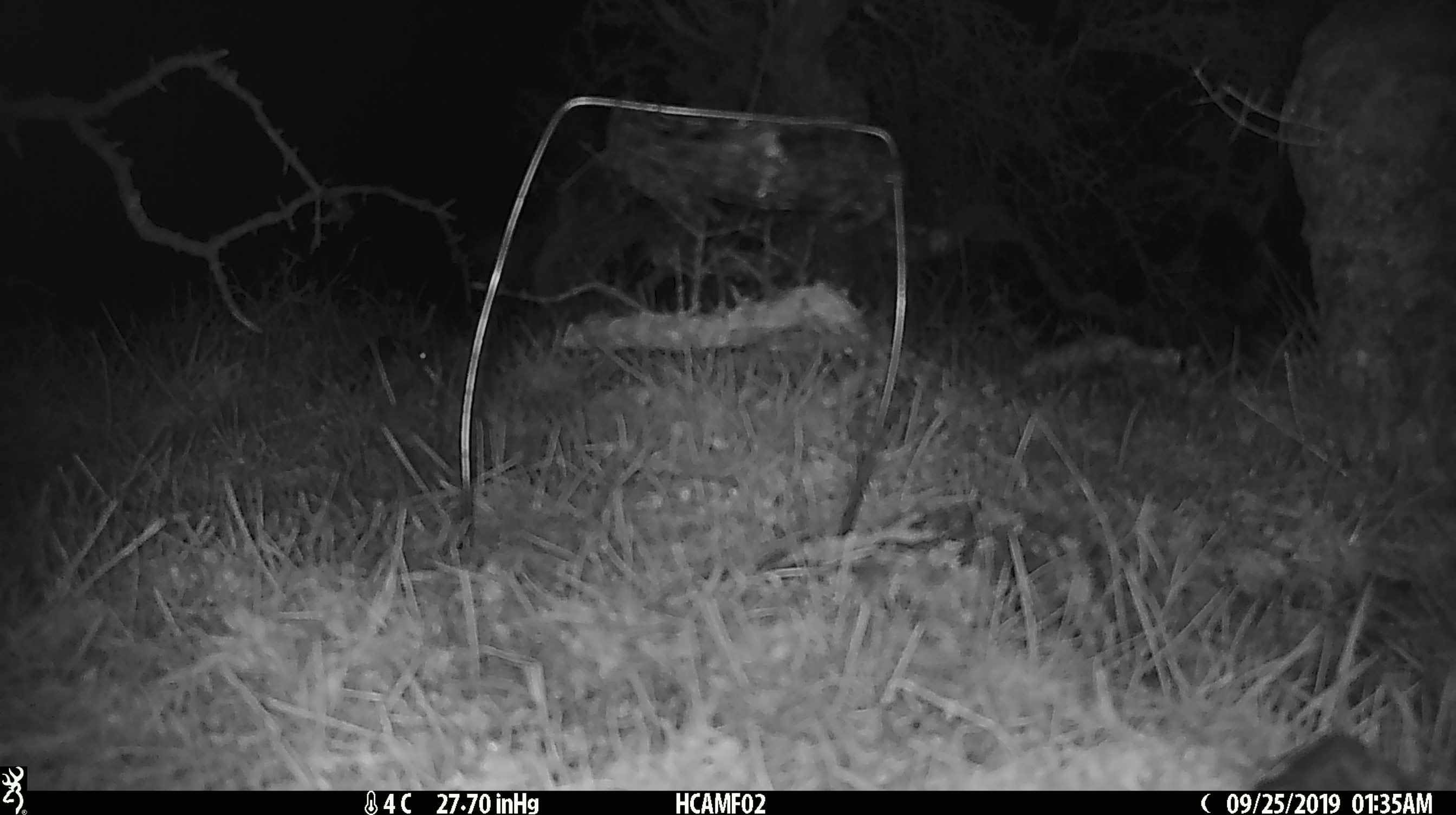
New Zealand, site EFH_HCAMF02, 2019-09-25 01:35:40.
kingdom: Animalia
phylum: Chordata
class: Mammalia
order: Rodentia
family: Muridae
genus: Mus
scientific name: Mus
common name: mouse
Mouse (Mus).